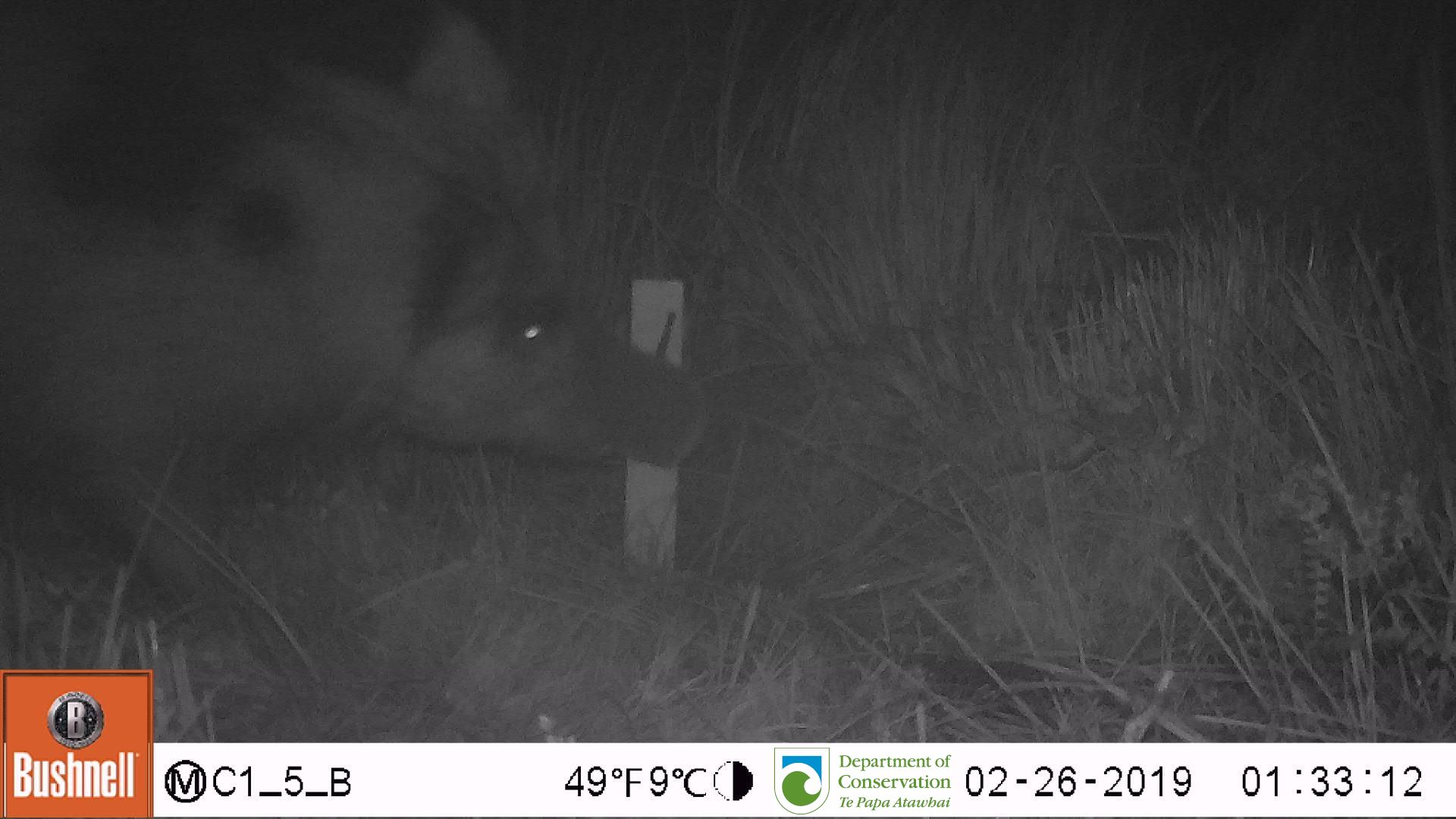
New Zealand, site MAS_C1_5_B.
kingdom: Animalia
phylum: Chordata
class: Mammalia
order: Artiodactyla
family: Suidae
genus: Sus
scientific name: Sus scrofa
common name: pig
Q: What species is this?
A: Pig (Sus scrofa).